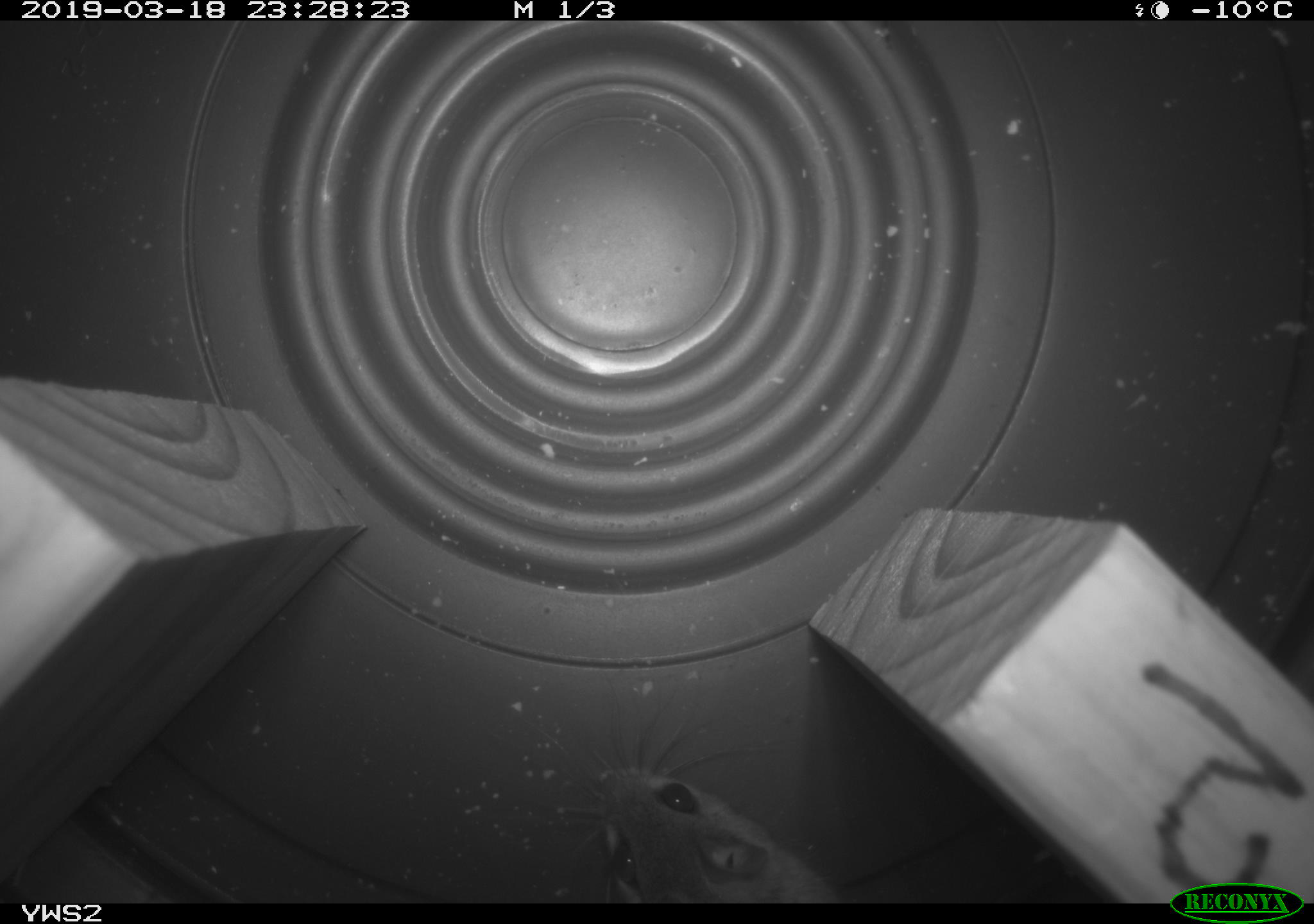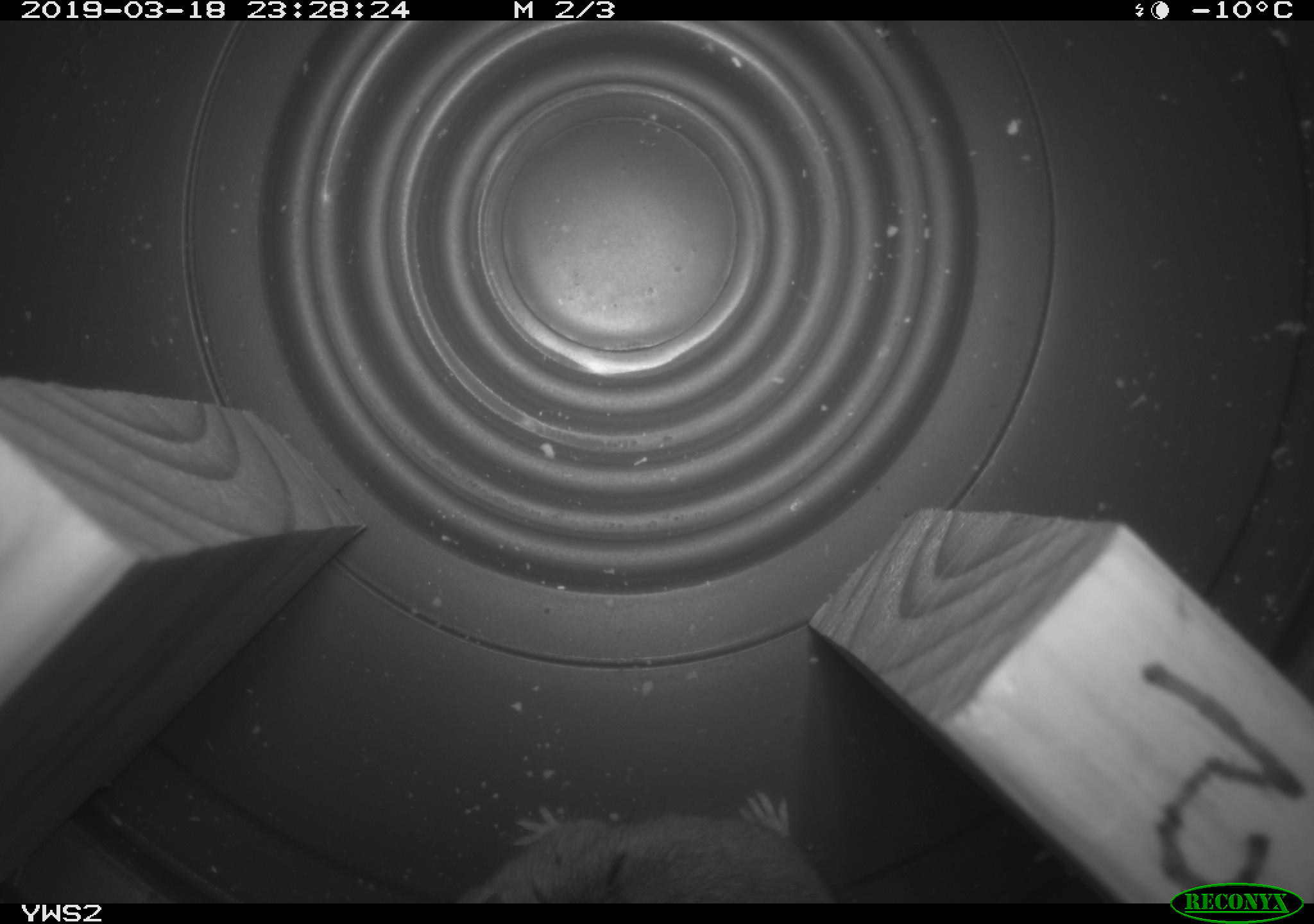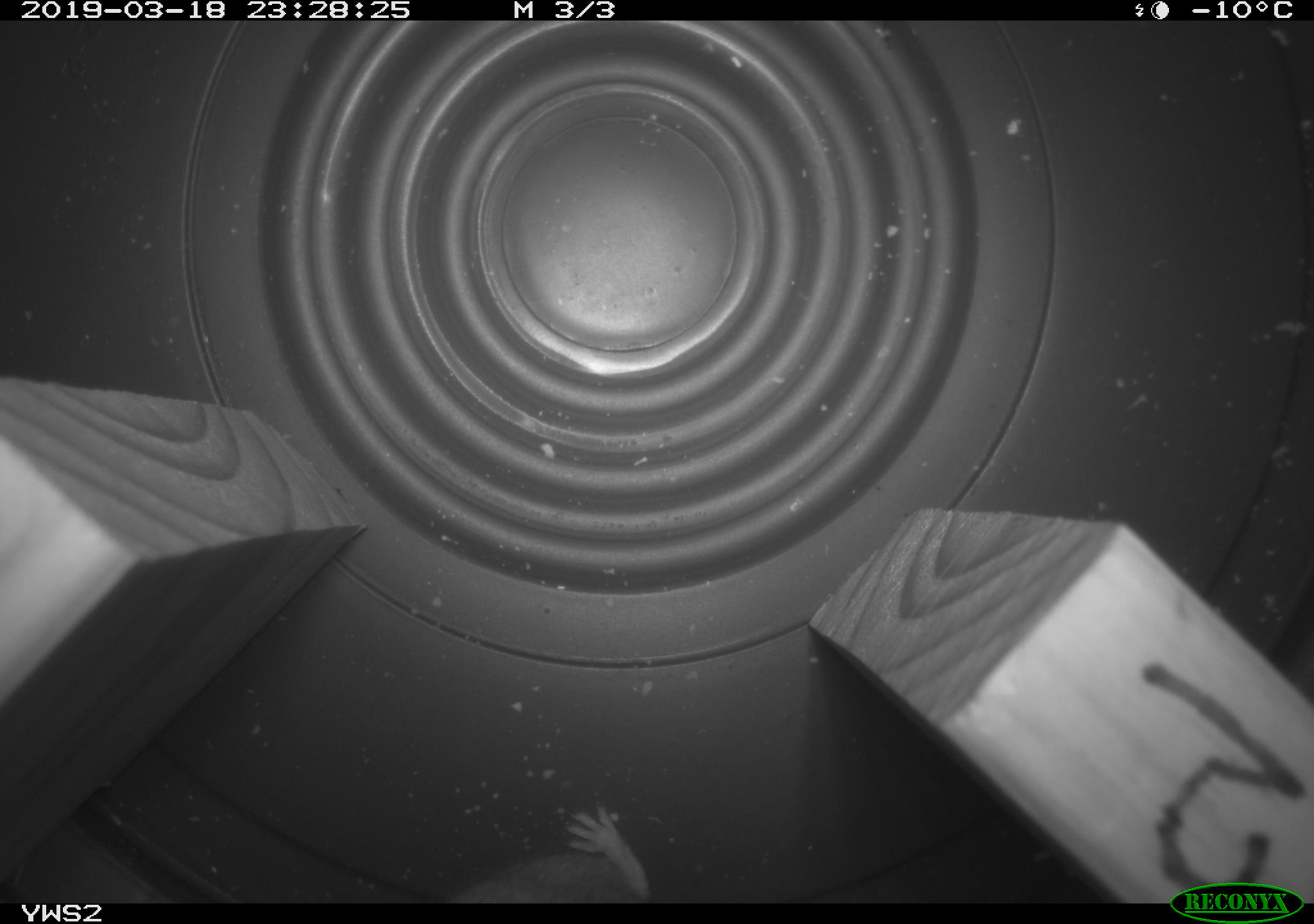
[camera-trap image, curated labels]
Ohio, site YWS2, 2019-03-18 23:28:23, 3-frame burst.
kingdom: Animalia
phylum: Chordata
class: Mammalia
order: Rodentia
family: Cricetidae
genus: Peromyscus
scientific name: Peromyscus leucopus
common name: white-footed mouse